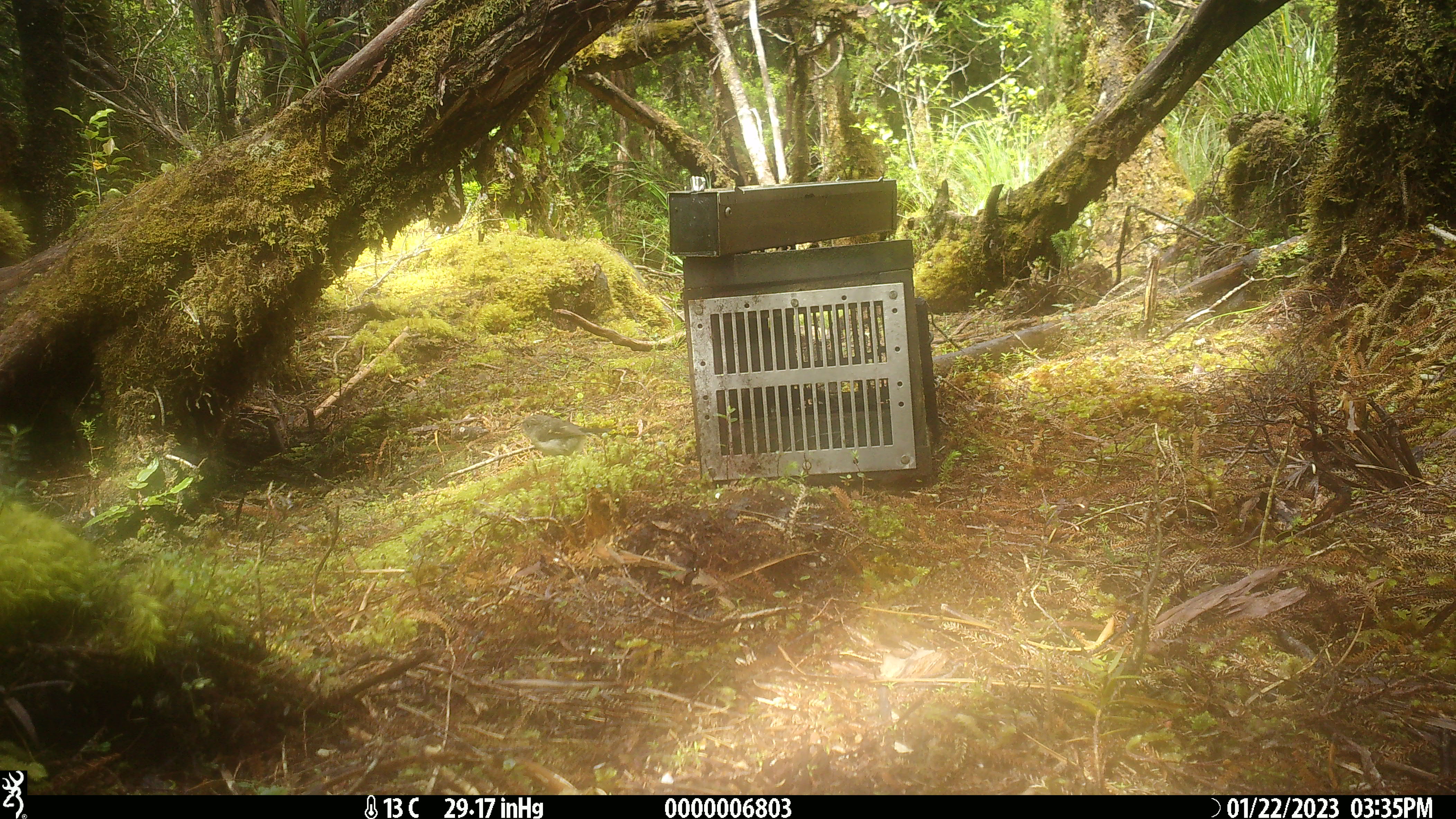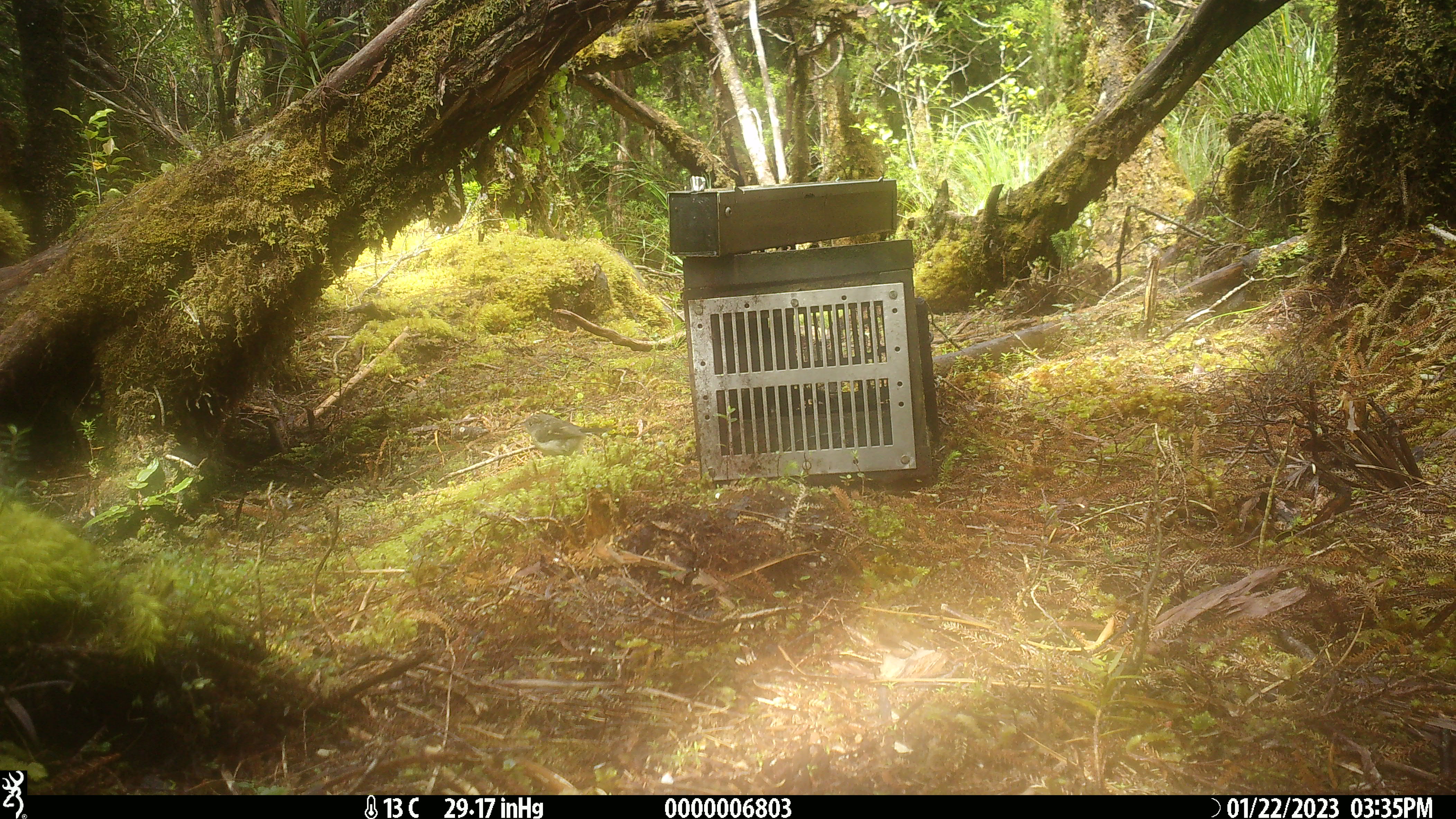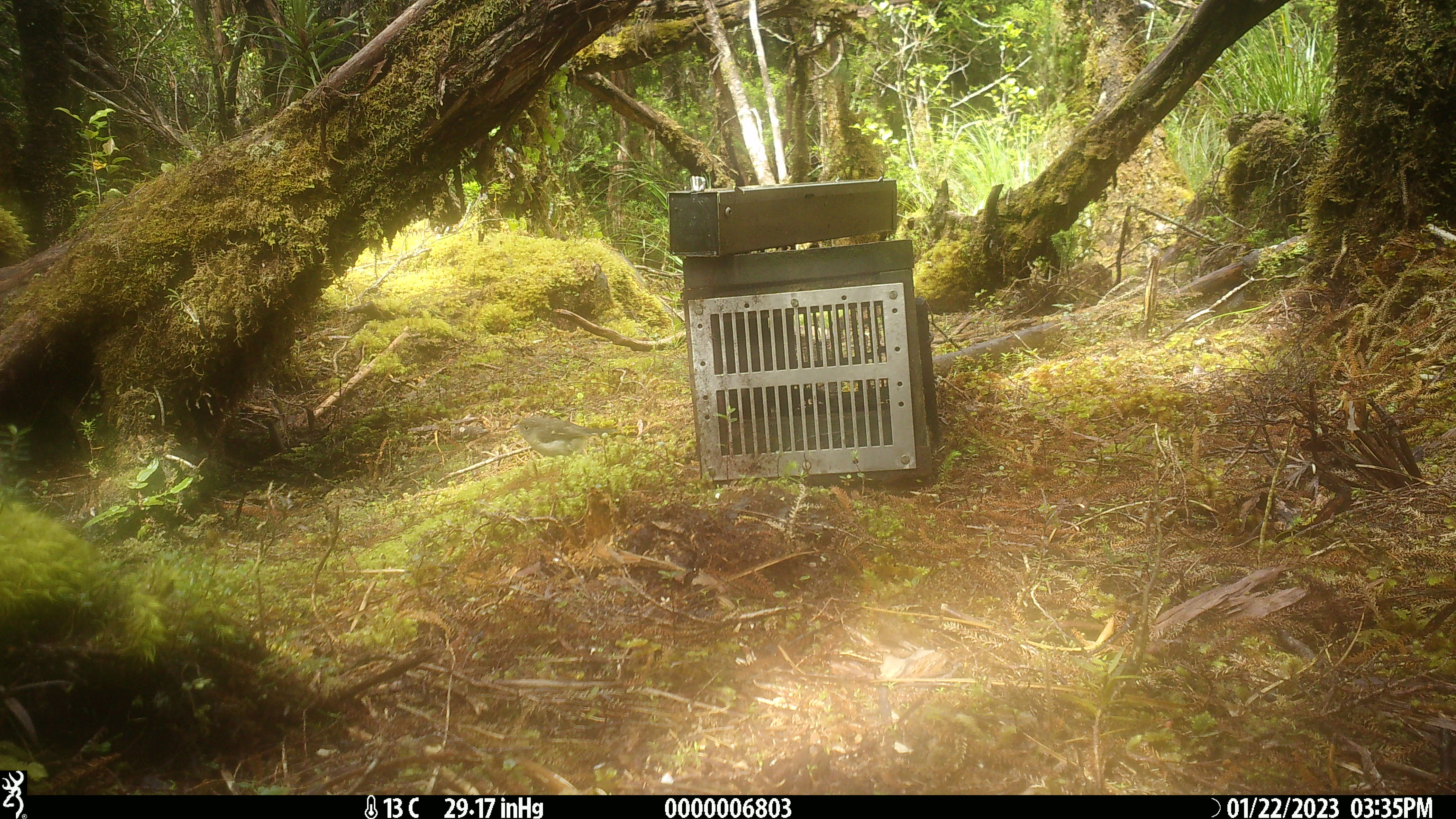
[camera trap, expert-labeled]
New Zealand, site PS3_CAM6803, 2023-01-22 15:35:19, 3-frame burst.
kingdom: Animalia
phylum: Chordata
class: Aves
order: Passeriformes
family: Petroicidae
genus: Petroica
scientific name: Petroica macrocephala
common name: tomtit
Tomtit (Petroica macrocephala).